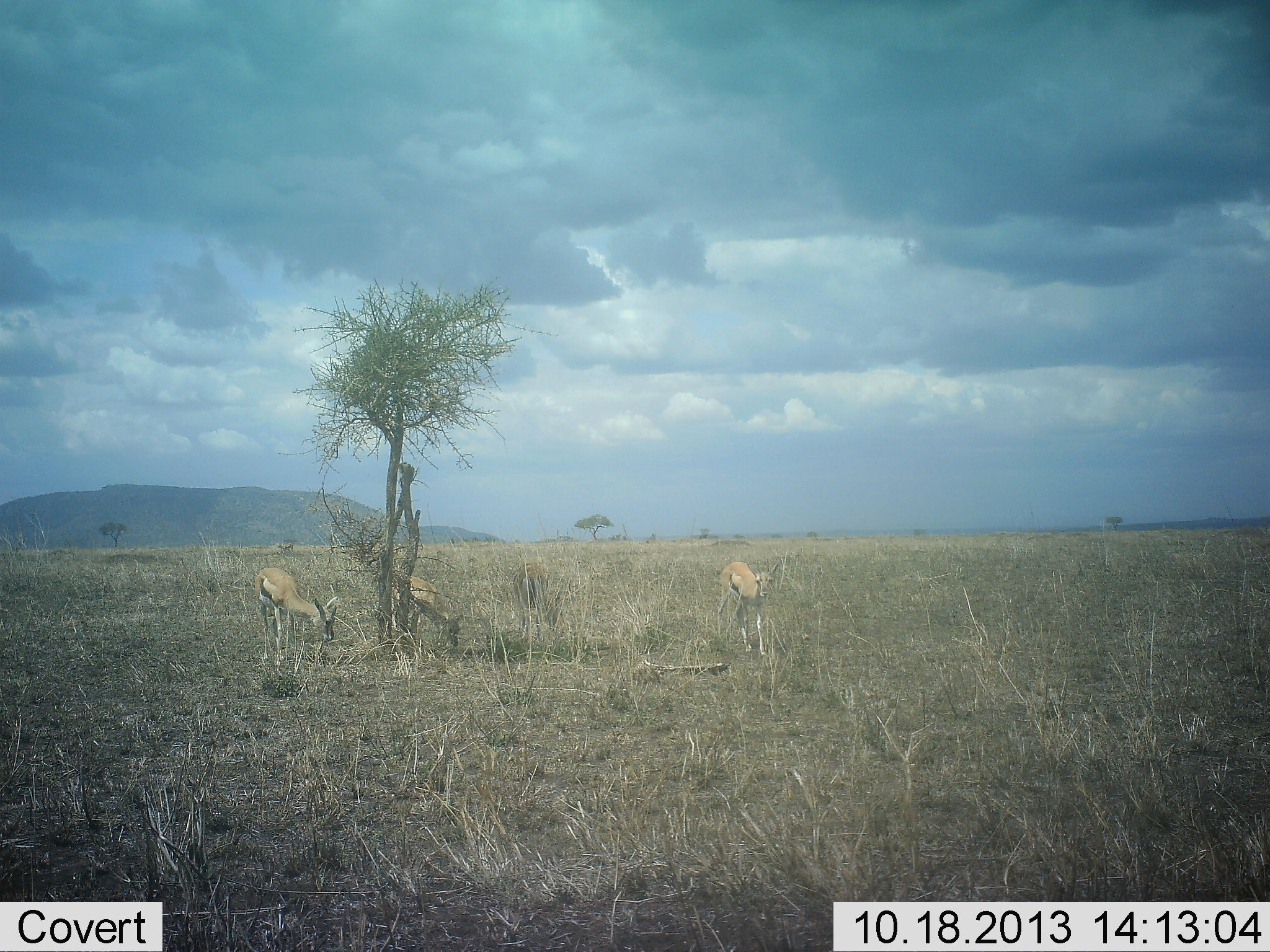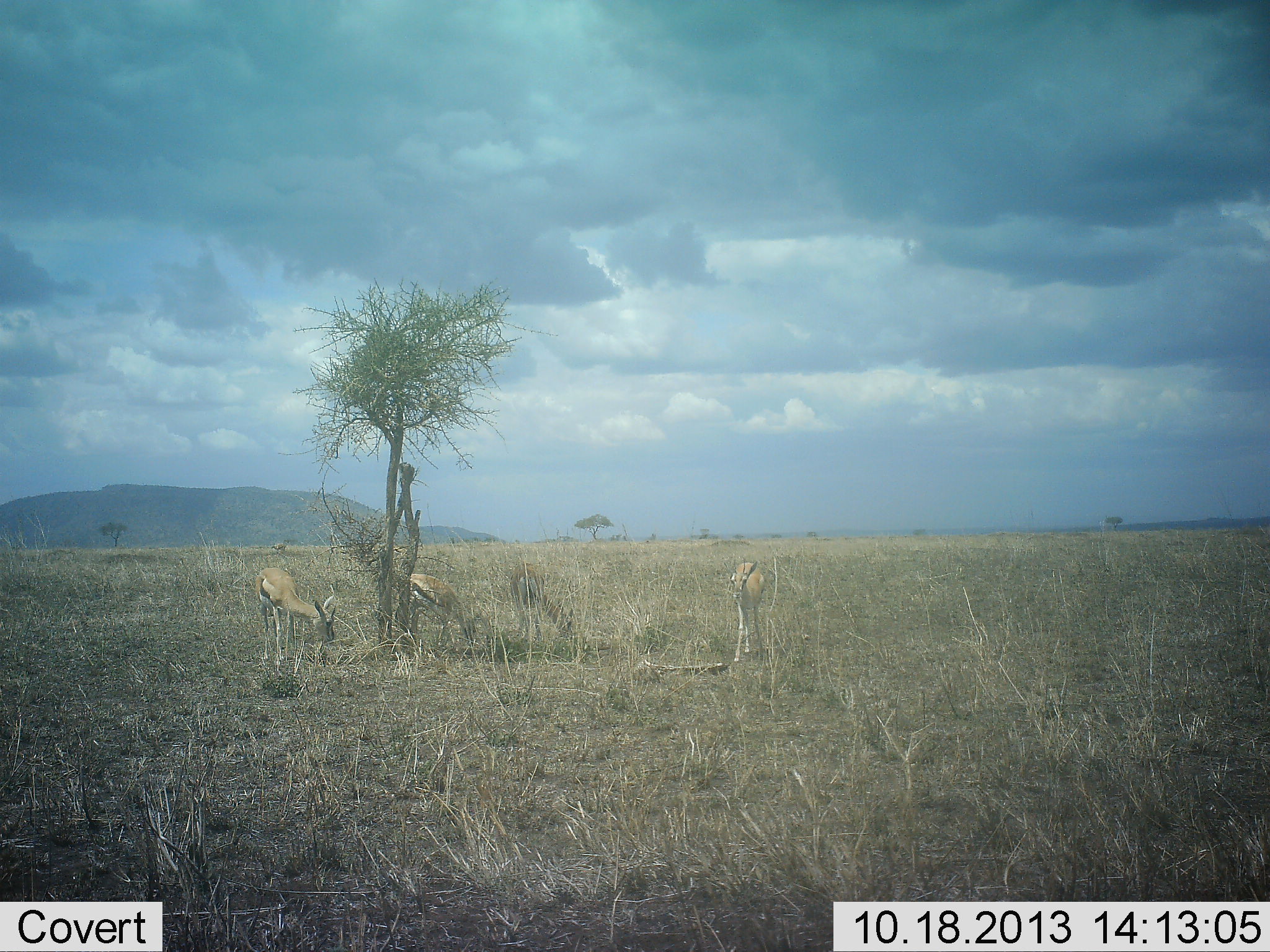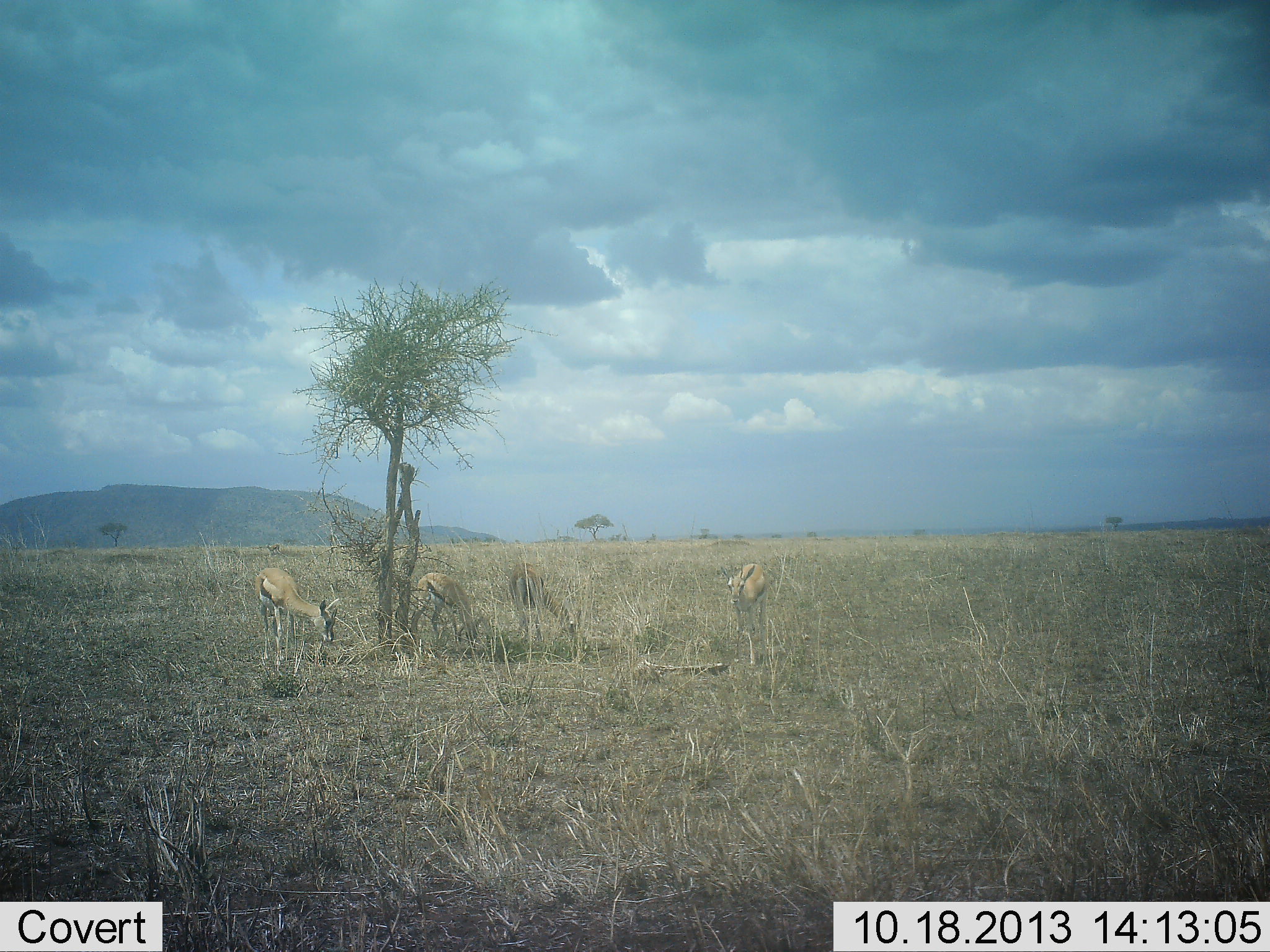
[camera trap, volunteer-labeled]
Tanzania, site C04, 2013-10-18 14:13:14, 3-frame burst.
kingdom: Animalia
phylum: Chordata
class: Mammalia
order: Artiodactyla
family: Bovidae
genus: Eudorcas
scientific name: Eudorcas thomsonii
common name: thomson's gazelle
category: gazellethomsons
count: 4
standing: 55%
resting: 9%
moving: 9%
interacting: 0%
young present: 0%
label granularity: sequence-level